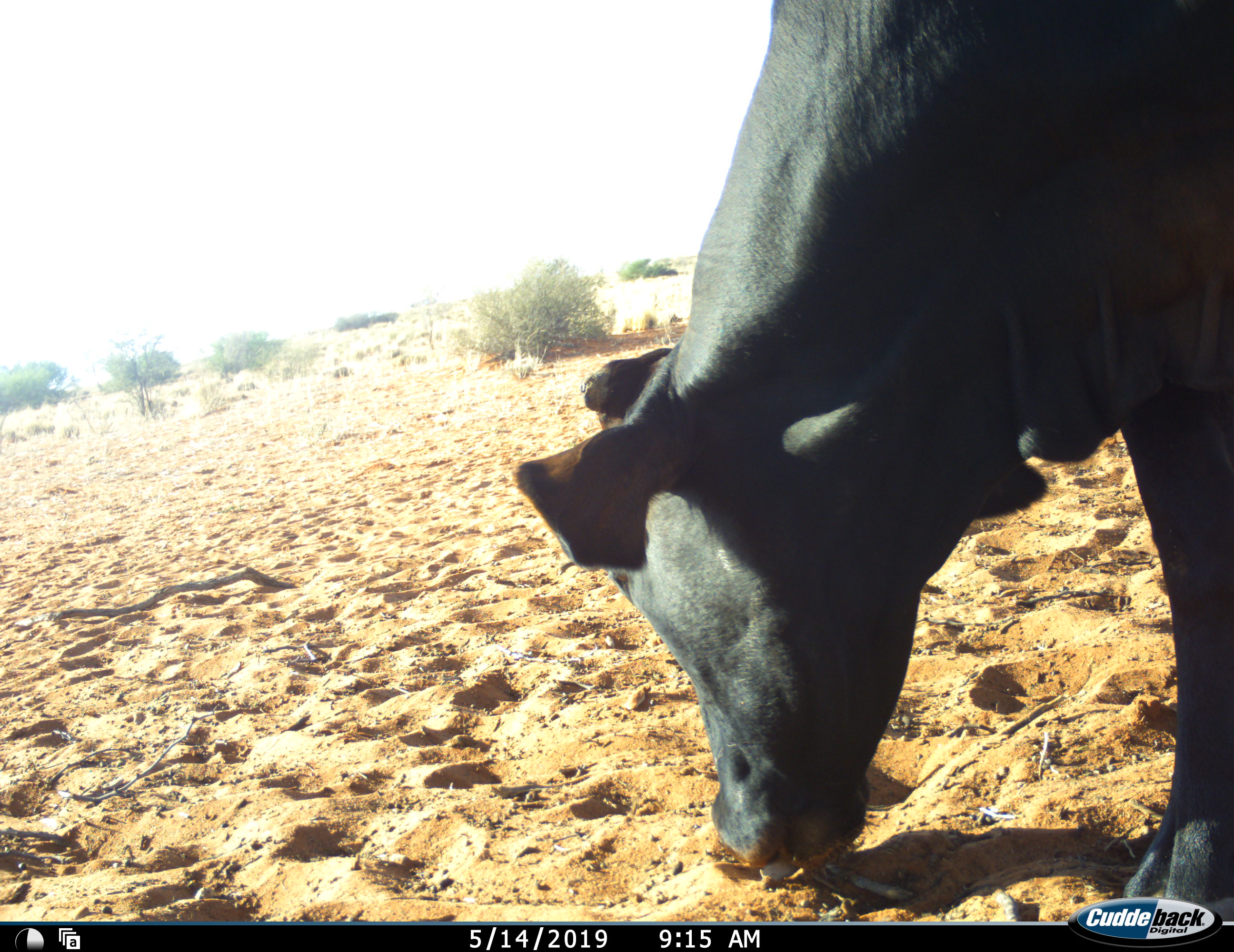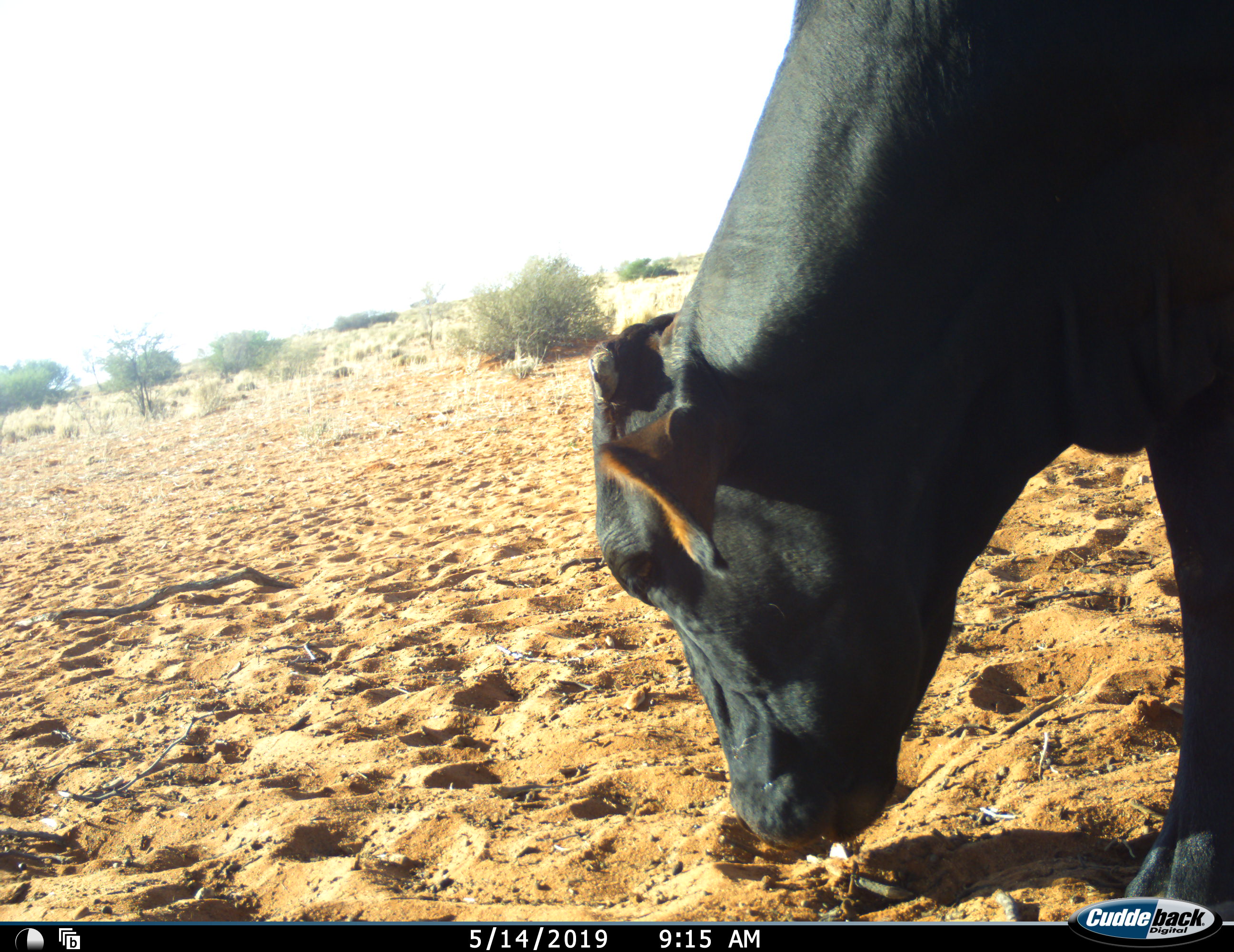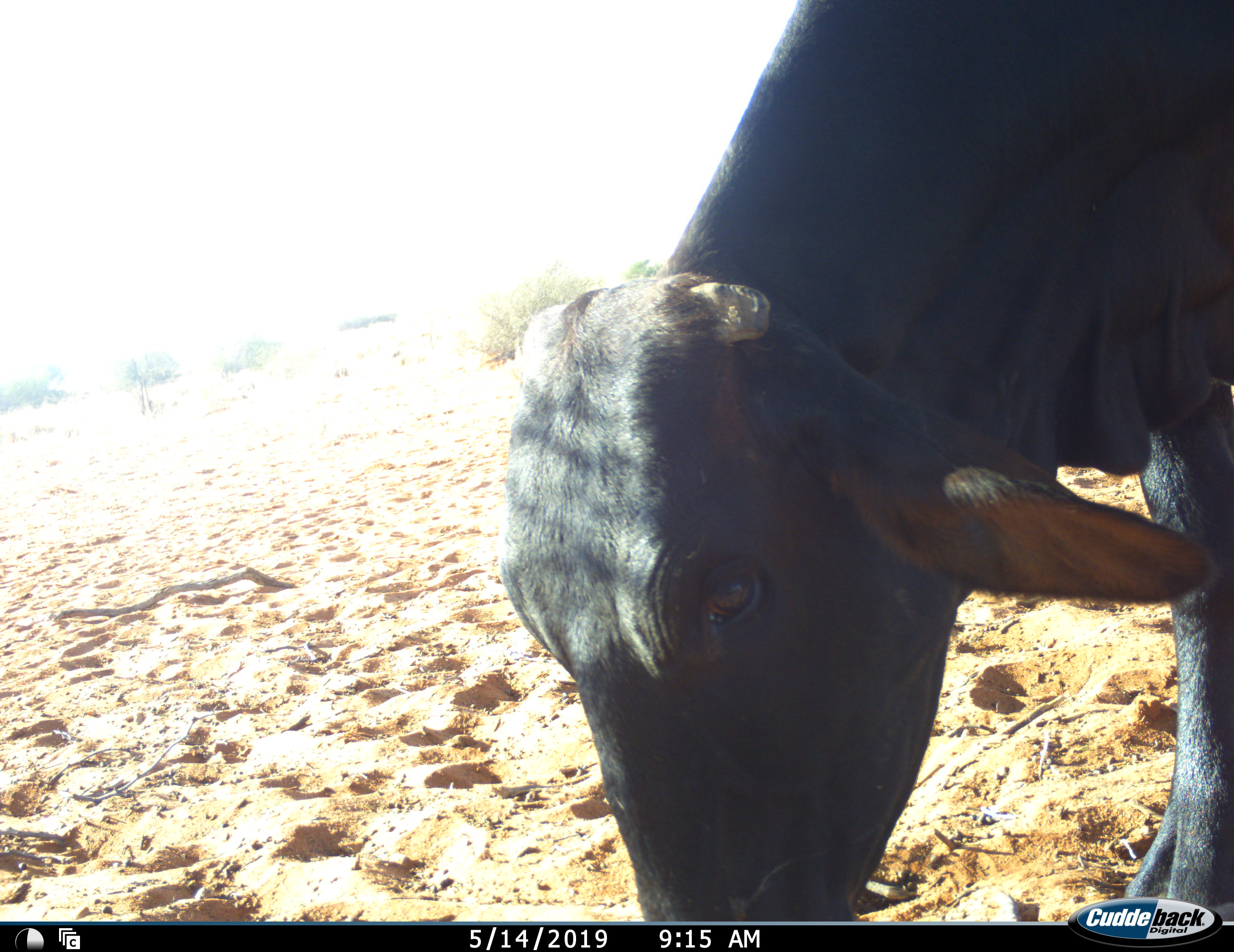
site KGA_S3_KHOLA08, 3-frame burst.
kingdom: Animalia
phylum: Chordata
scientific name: Vertebrata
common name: domestic animal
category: domesticanimal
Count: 1.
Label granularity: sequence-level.